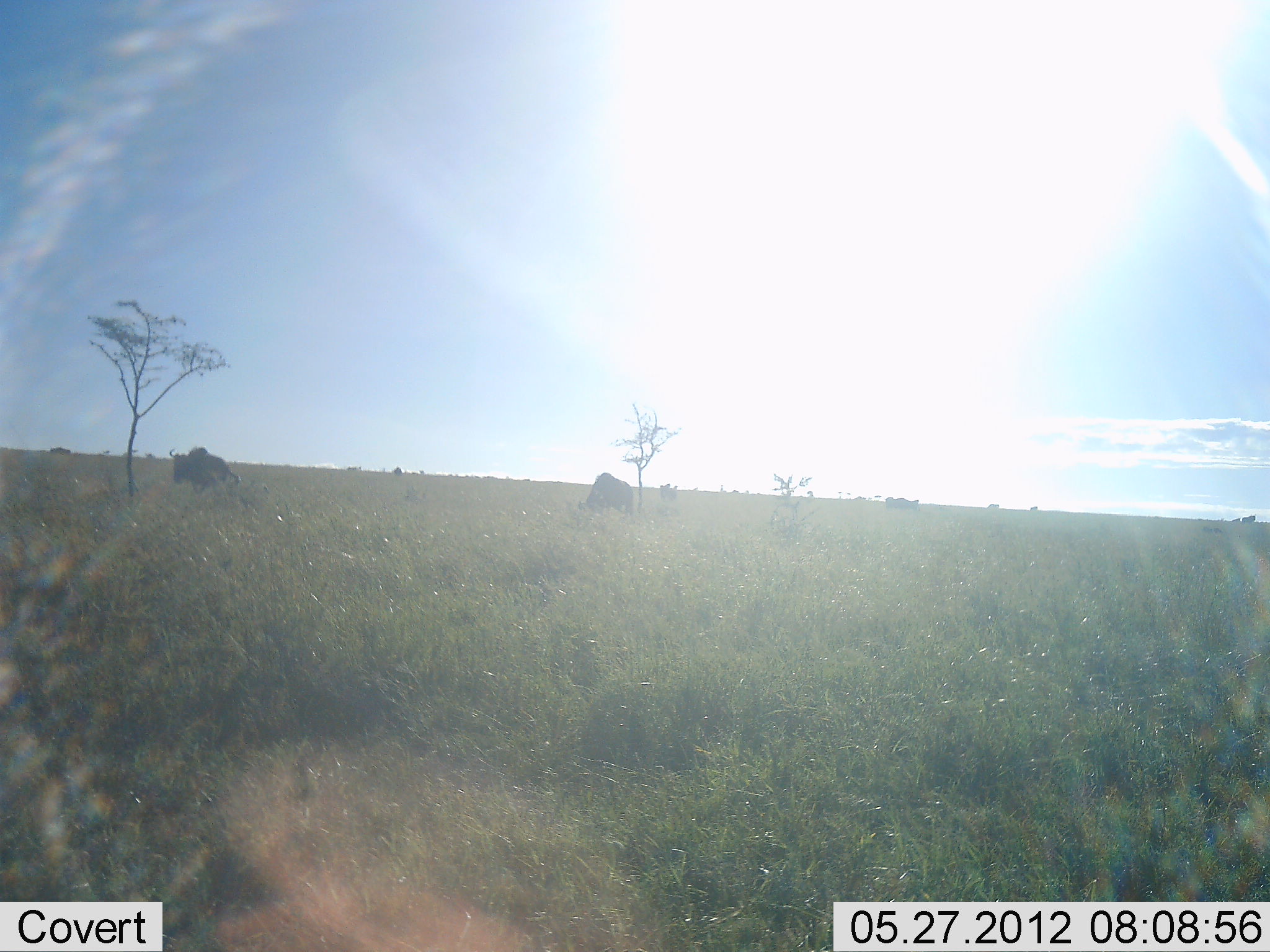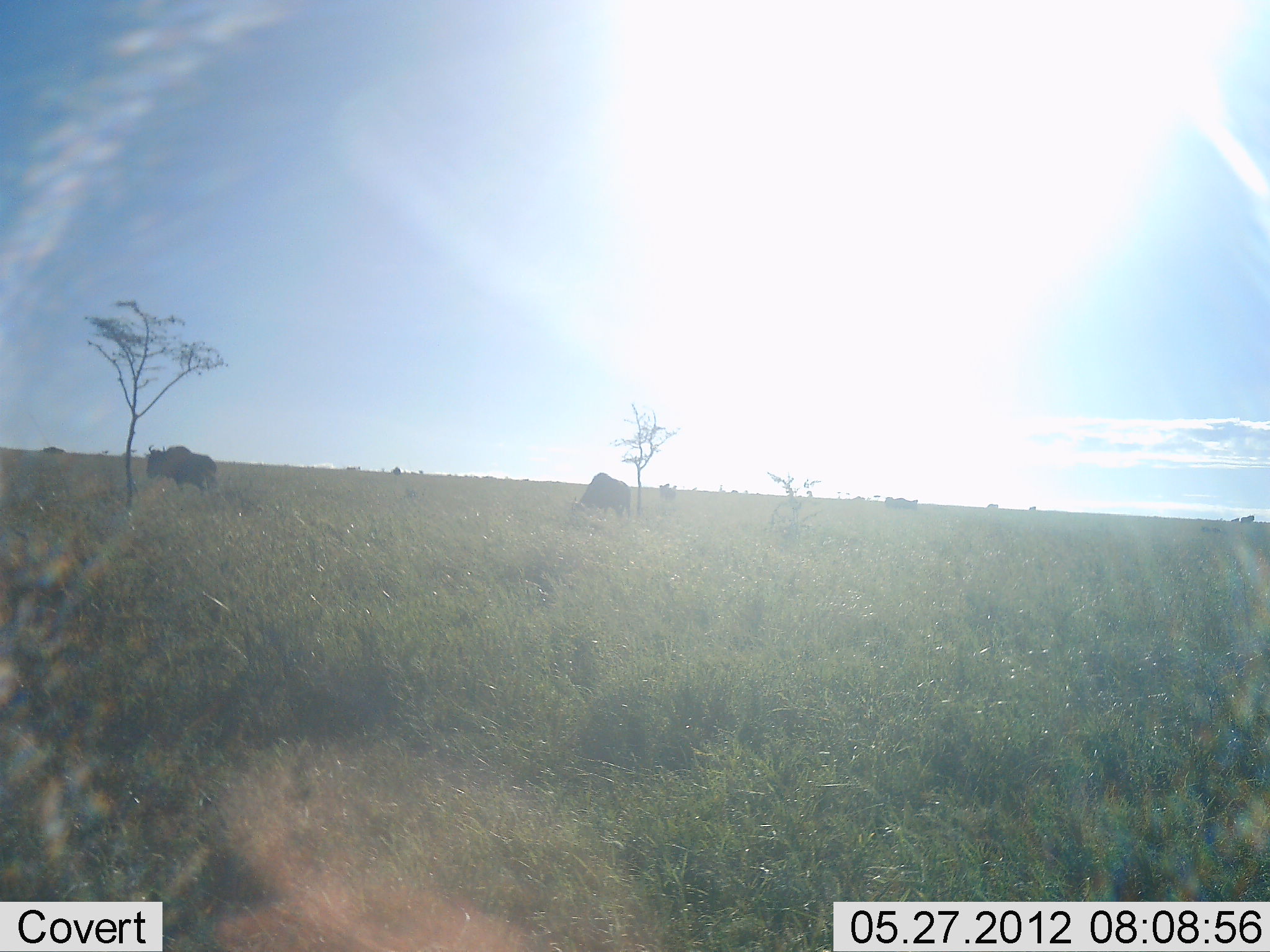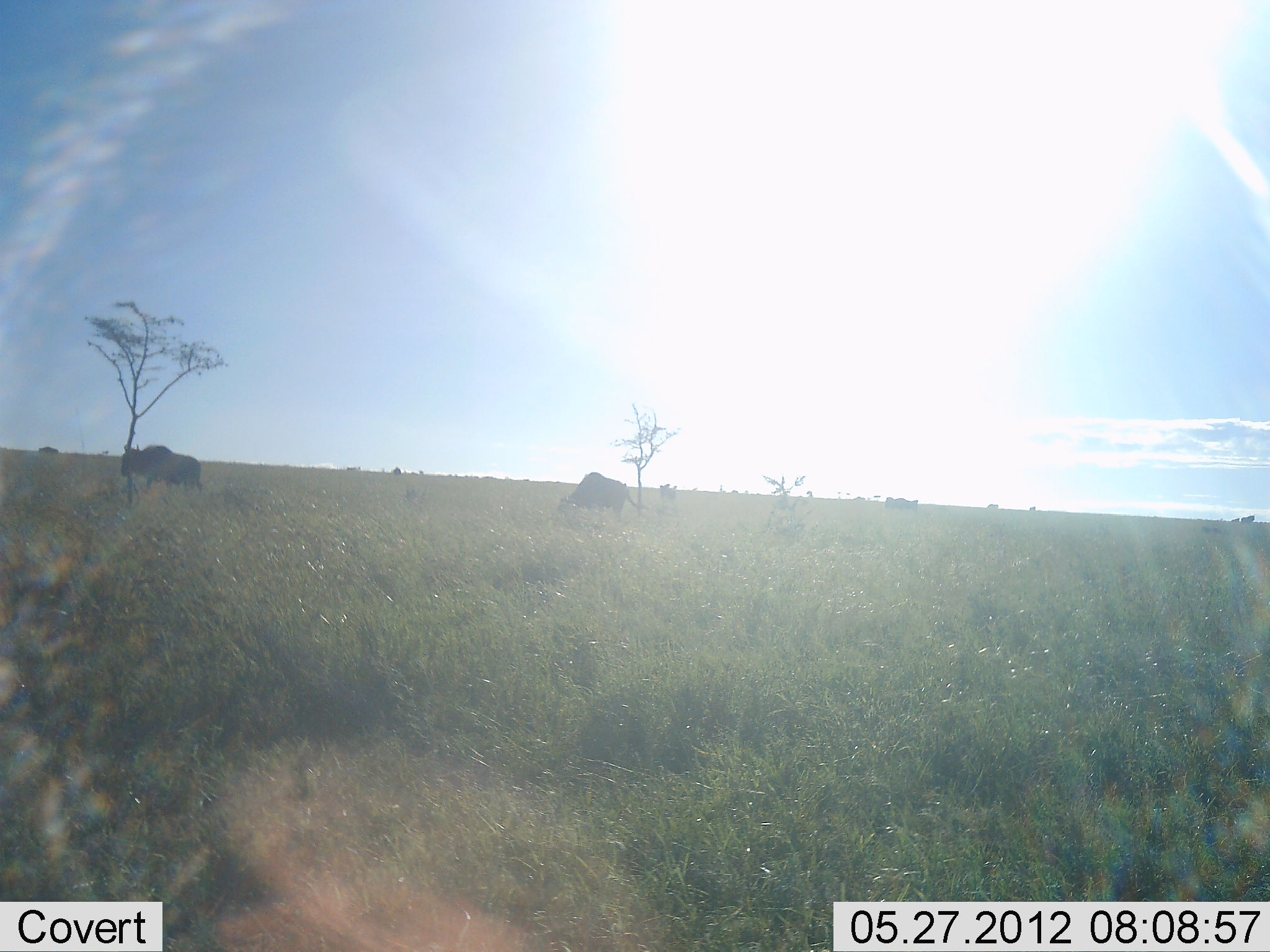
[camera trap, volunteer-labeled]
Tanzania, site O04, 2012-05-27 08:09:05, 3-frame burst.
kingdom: Animalia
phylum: Chordata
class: Mammalia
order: Artiodactyla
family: Bovidae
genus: Connochaetes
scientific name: Connochaetes taurinus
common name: blue wildebeest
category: wildebeest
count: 2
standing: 40%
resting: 0%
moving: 30%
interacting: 0%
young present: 0%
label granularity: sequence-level